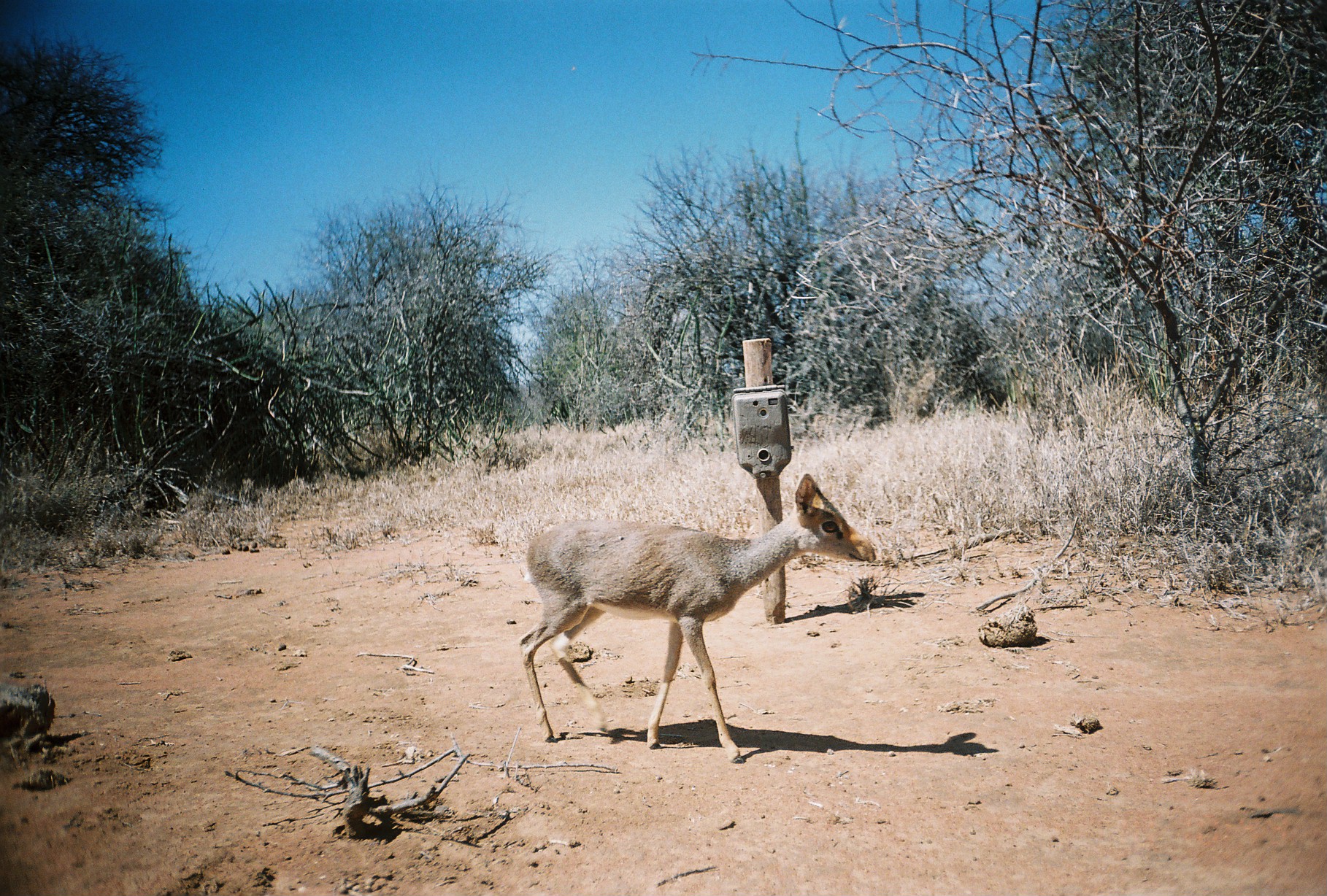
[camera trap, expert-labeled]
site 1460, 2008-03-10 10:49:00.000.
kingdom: Animalia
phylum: Chordata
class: Mammalia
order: Artiodactyla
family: Bovidae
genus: Madoqua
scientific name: Madoqua guentheri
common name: günther's dik-dik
Madoqua guentheri (günther's dik-dik), count 1.